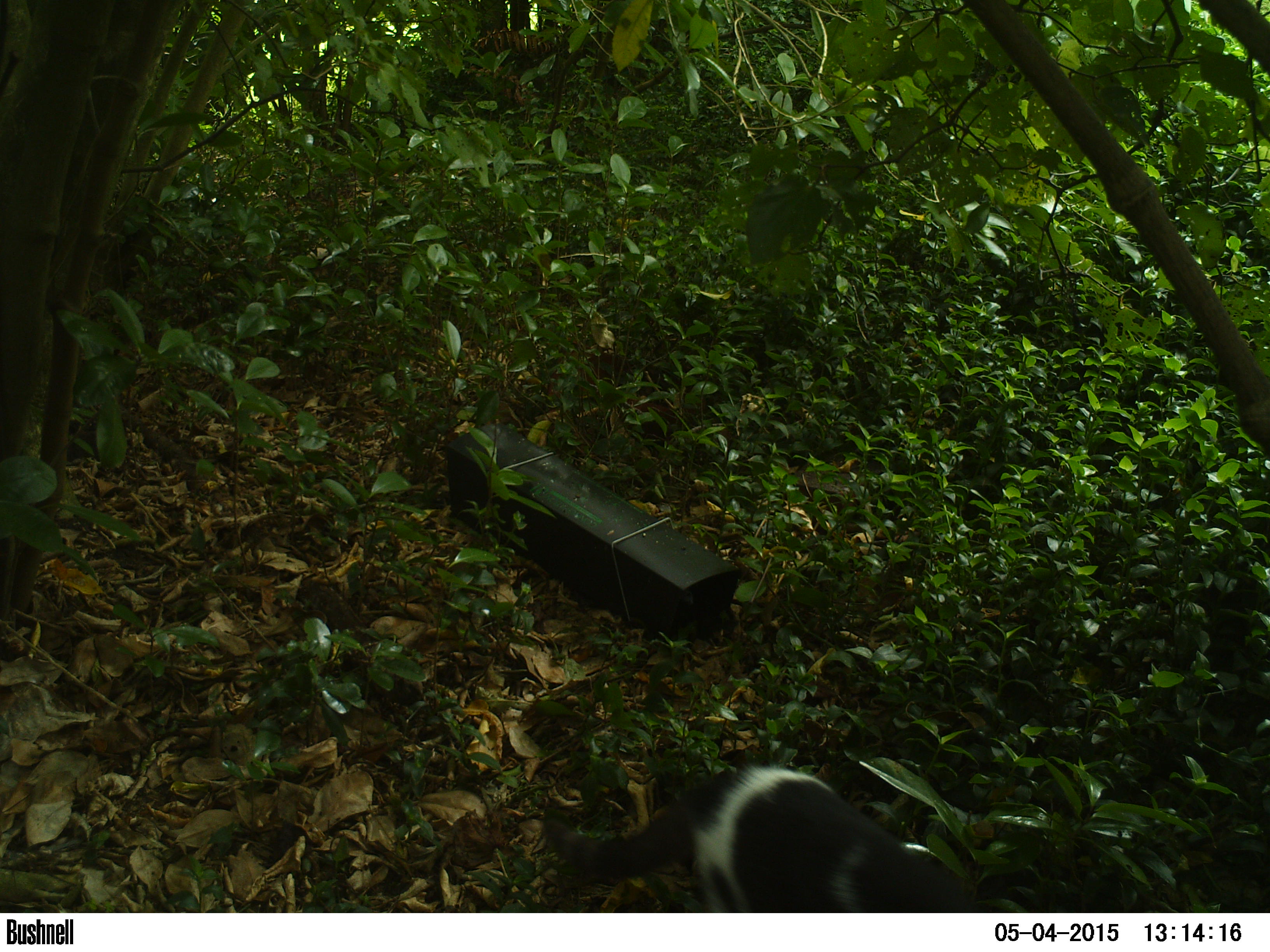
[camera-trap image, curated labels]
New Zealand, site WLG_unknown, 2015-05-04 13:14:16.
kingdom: Animalia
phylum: Chordata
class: Mammalia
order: Carnivora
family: Felidae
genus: Felis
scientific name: Felis catus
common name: domestic cat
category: cat